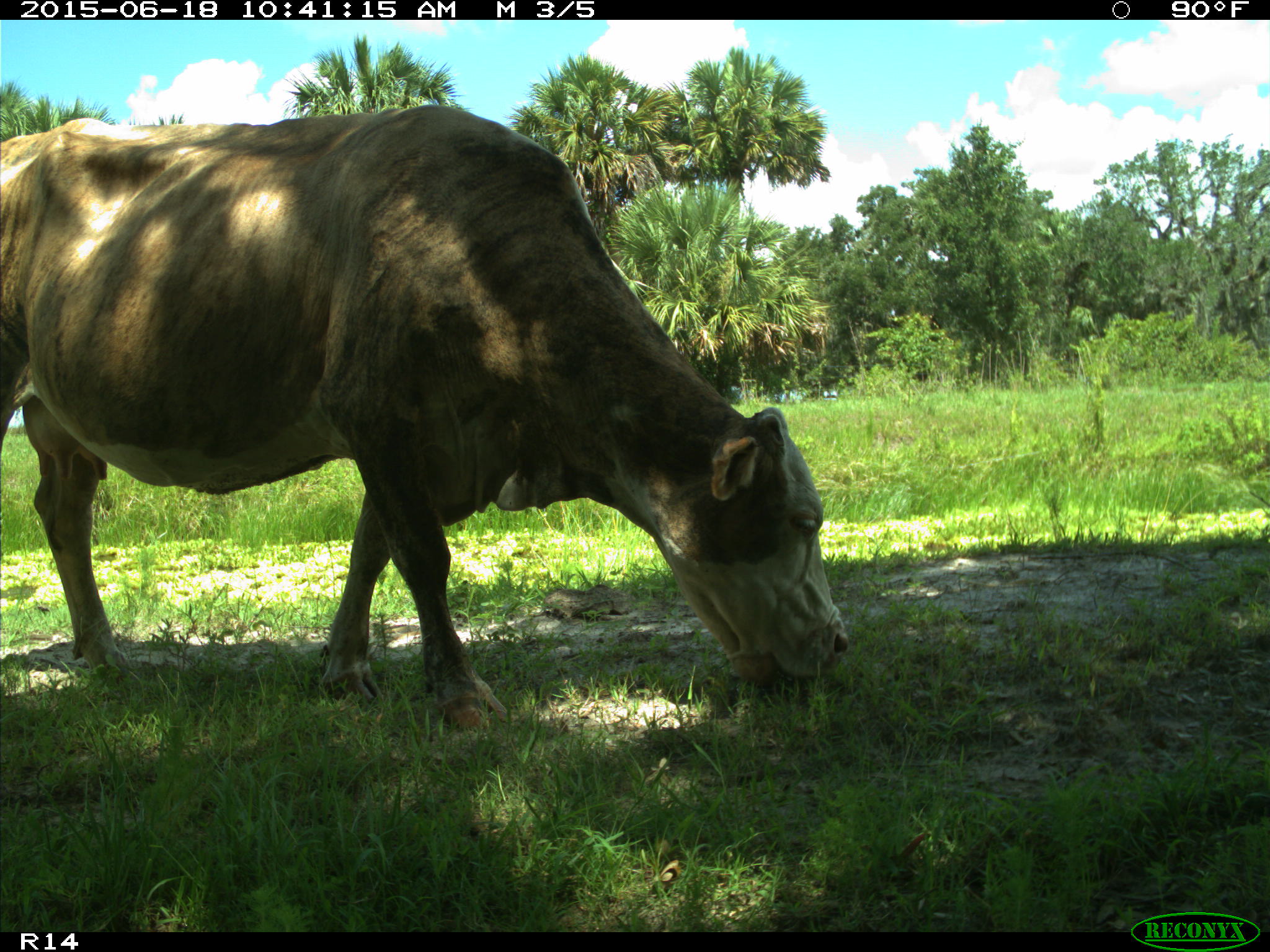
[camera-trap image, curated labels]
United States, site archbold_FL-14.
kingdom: Animalia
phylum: Chordata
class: Mammalia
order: Artiodactyla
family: Bovidae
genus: Bos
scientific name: Bos taurus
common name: domestic cow